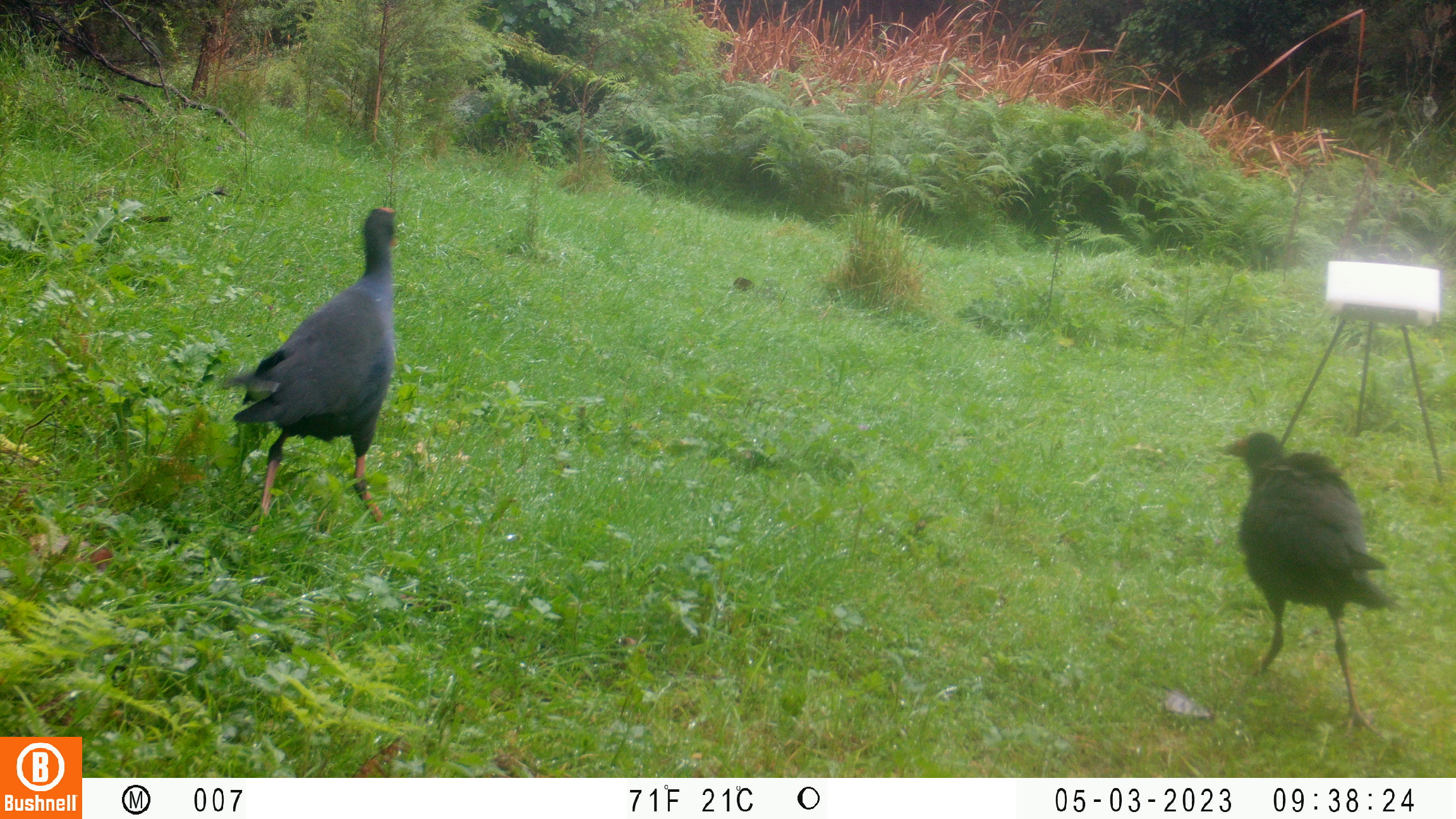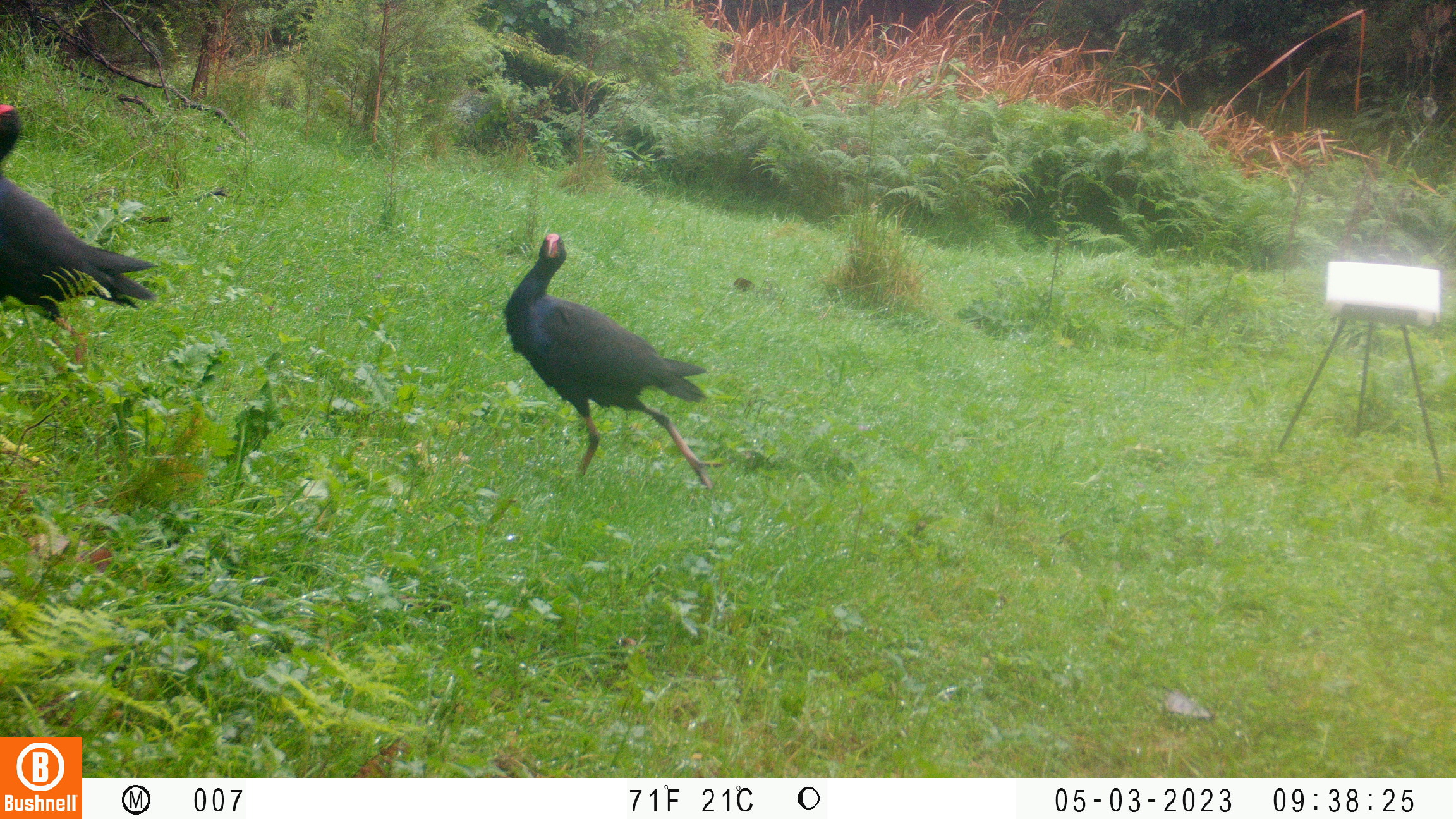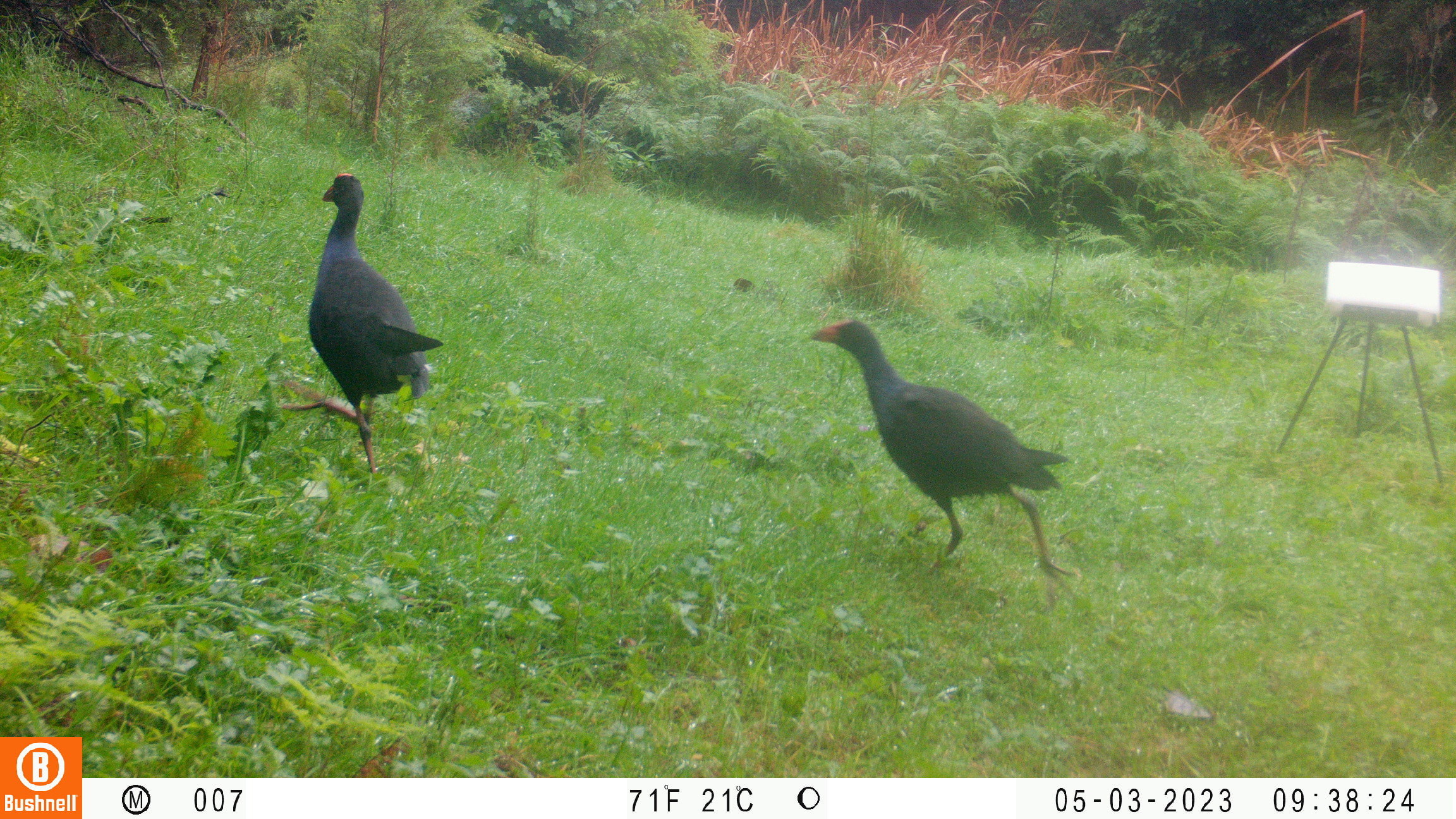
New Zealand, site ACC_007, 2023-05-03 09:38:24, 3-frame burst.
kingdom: Animalia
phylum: Chordata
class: Aves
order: Gruiformes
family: Rallidae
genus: Porphyrio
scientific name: Porphyrio melanotus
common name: australasian swamphen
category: pukeko